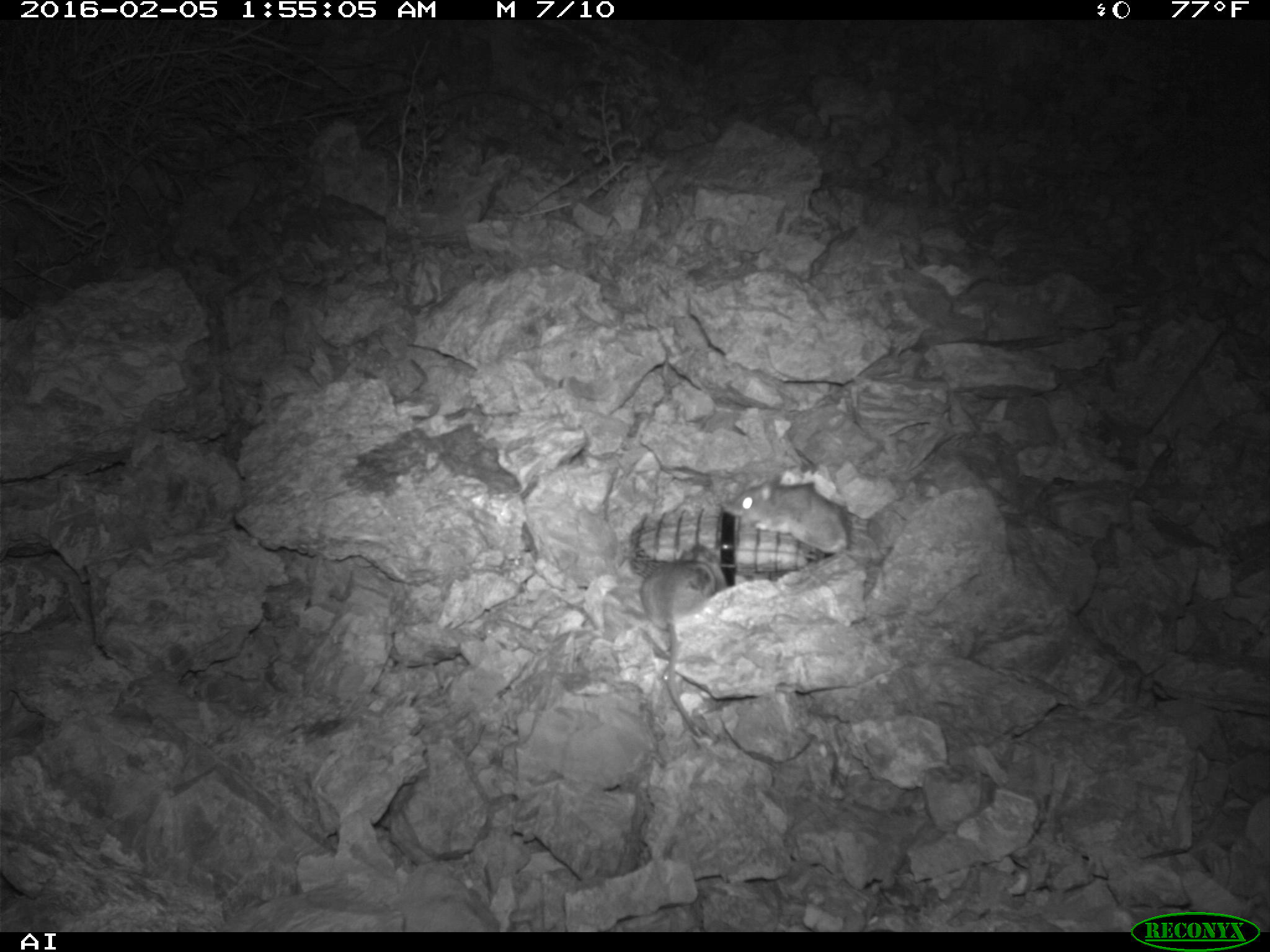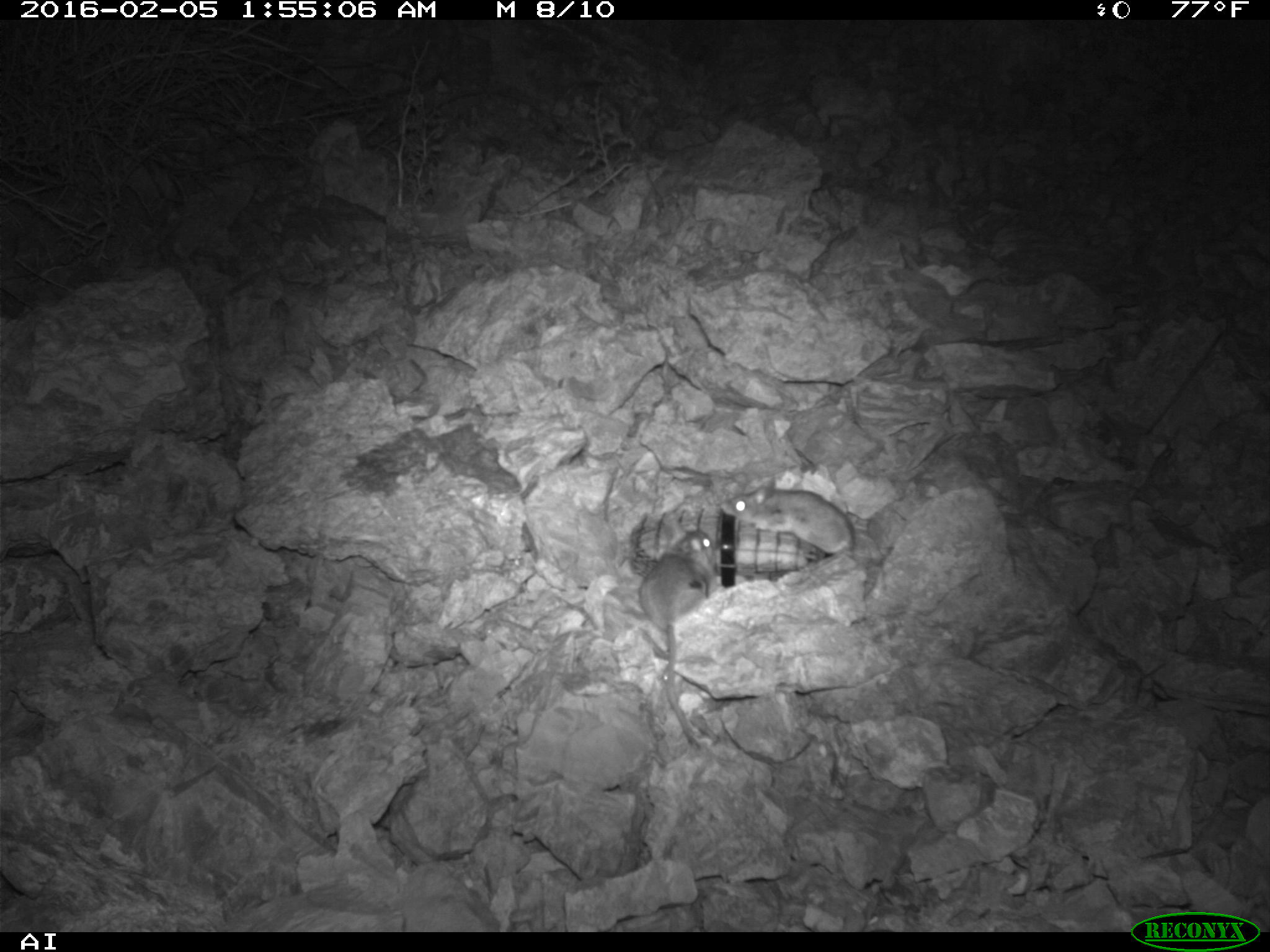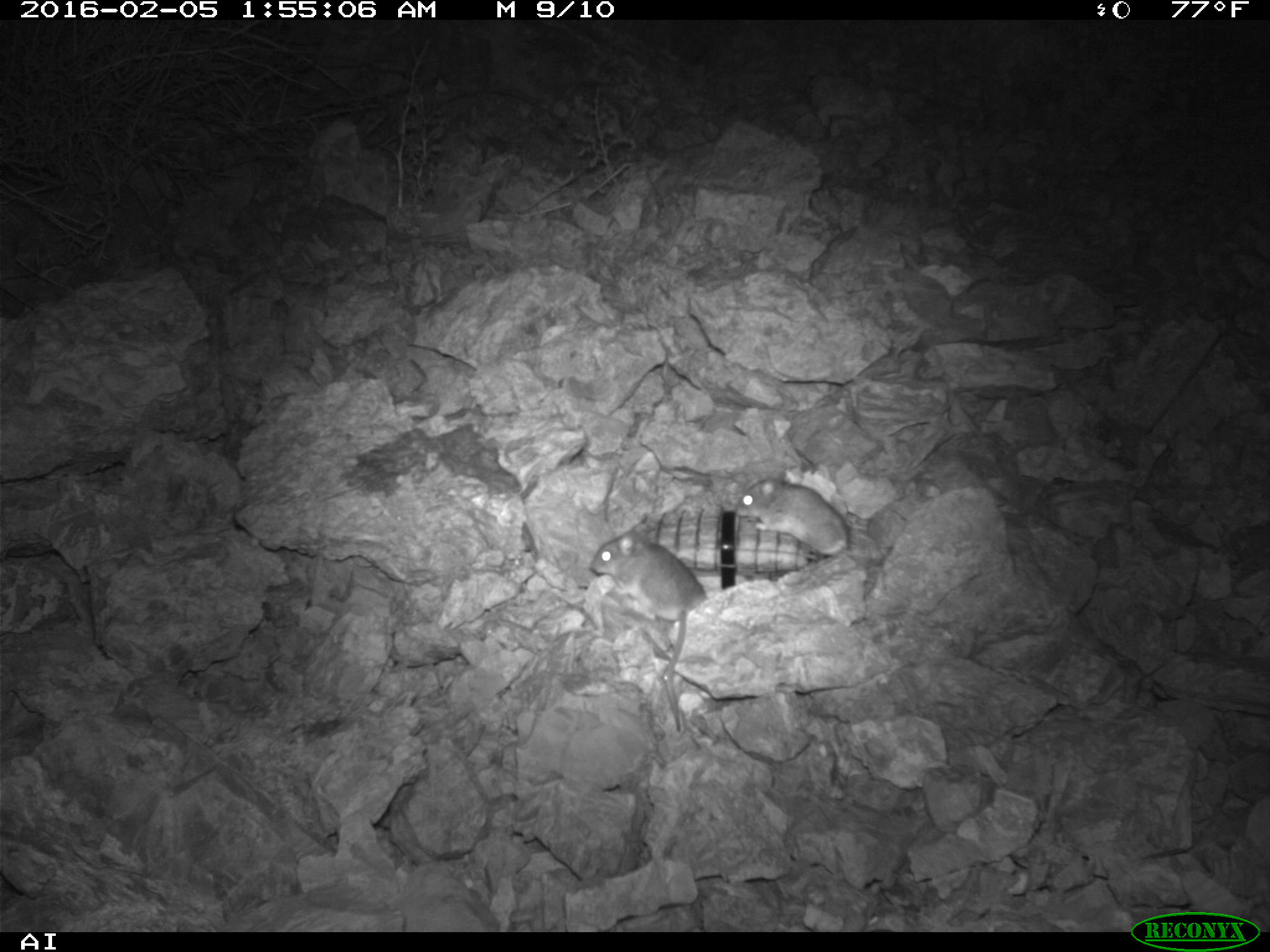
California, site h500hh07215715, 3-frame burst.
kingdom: Animalia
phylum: Chordata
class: Mammalia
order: Rodentia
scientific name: Rodentia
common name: rodent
Rodent (Rodentia).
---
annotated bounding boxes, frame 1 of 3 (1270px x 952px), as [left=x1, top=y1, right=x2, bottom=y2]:
rodent: [left=636, top=558, right=719, bottom=736]; [left=741, top=478, right=853, bottom=563]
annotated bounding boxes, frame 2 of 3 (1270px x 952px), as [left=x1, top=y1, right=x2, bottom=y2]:
rodent: [left=639, top=530, right=717, bottom=747]; [left=718, top=477, right=855, bottom=555]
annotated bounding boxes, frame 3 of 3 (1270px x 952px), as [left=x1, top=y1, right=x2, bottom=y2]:
rodent: [left=589, top=527, right=705, bottom=729]; [left=736, top=477, right=851, bottom=553]